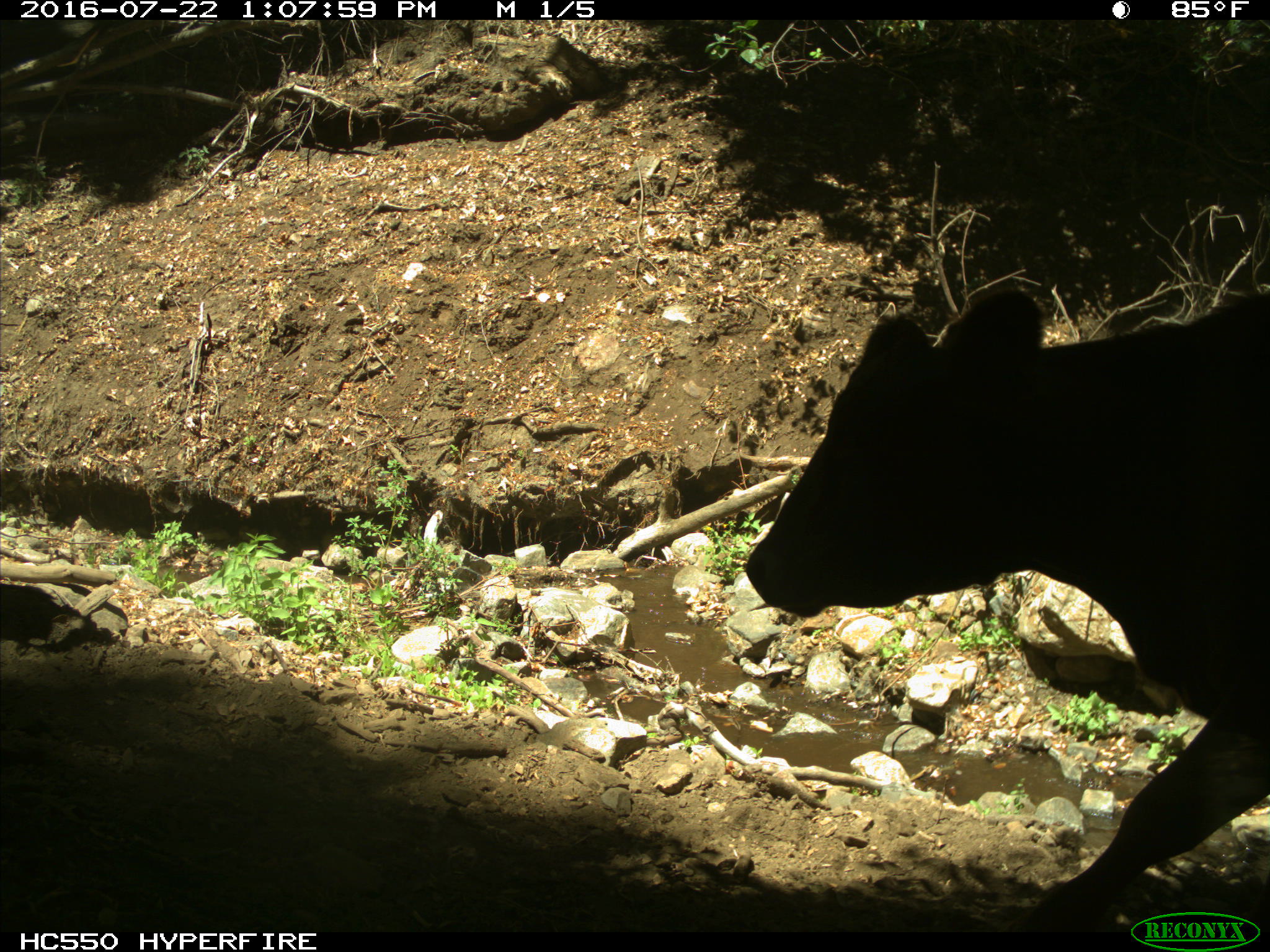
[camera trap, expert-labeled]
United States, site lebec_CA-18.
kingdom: Animalia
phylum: Chordata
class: Mammalia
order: Artiodactyla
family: Bovidae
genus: Bos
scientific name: Bos taurus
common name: domestic cow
Bos taurus (domestic cow).